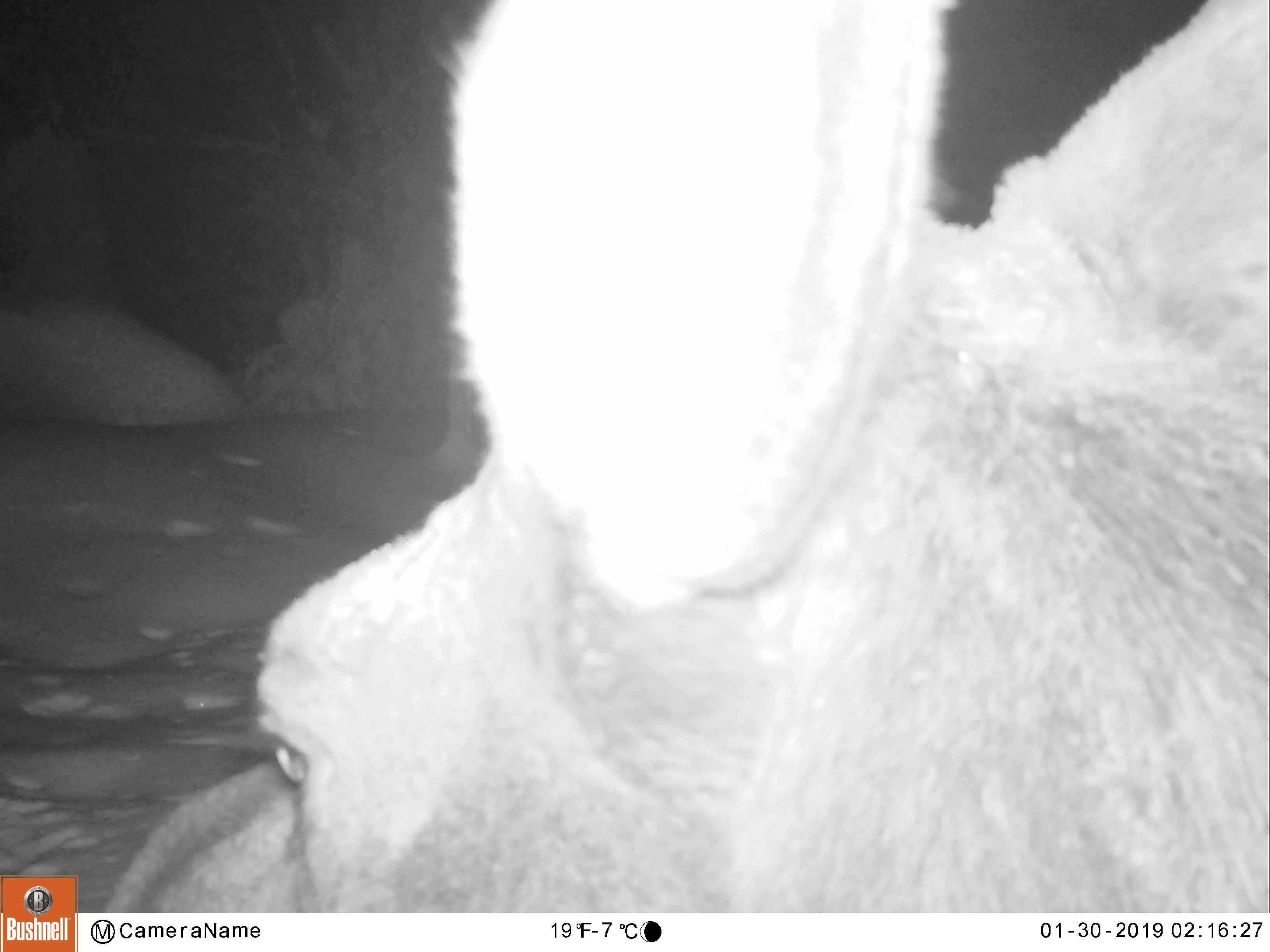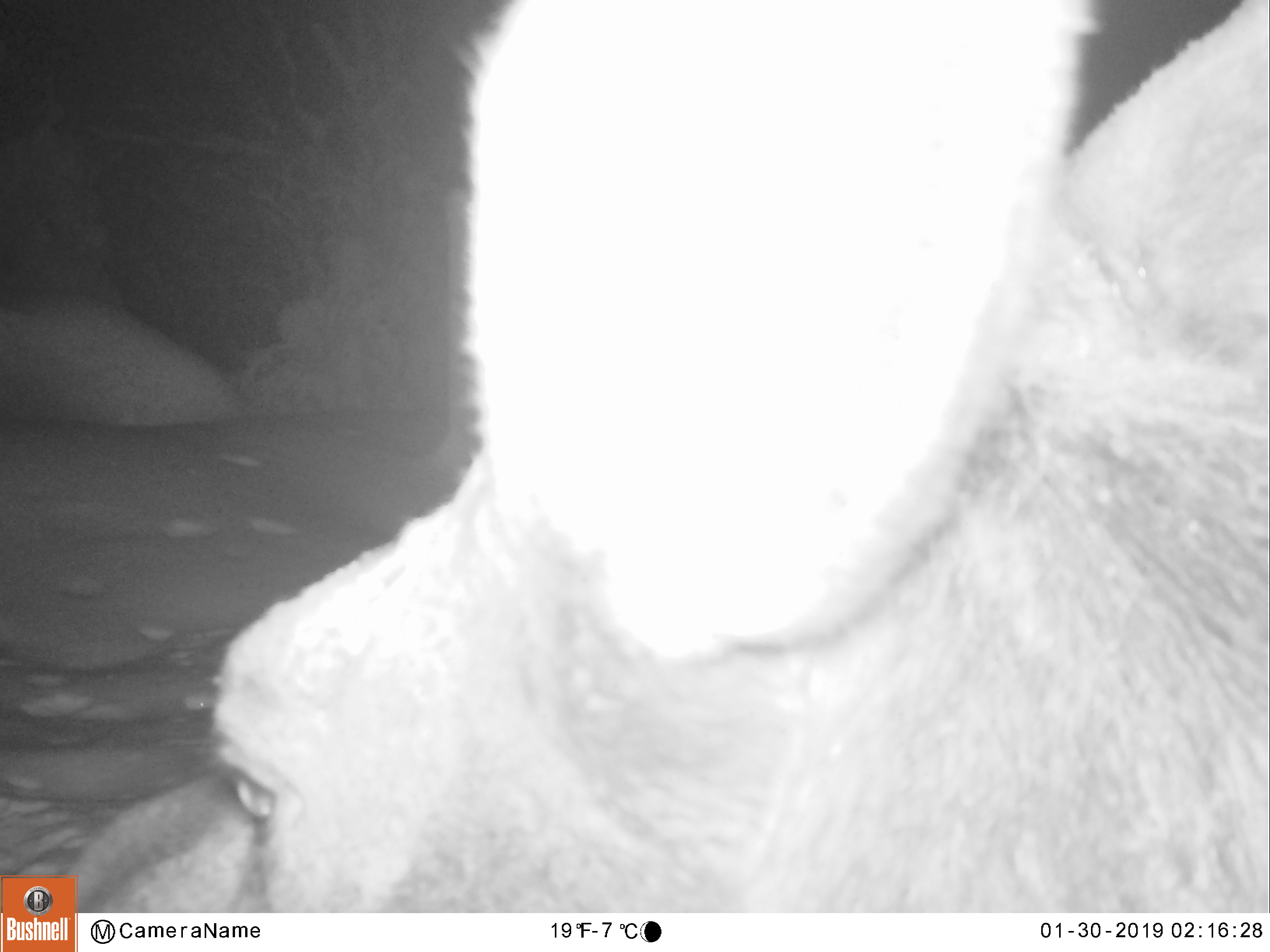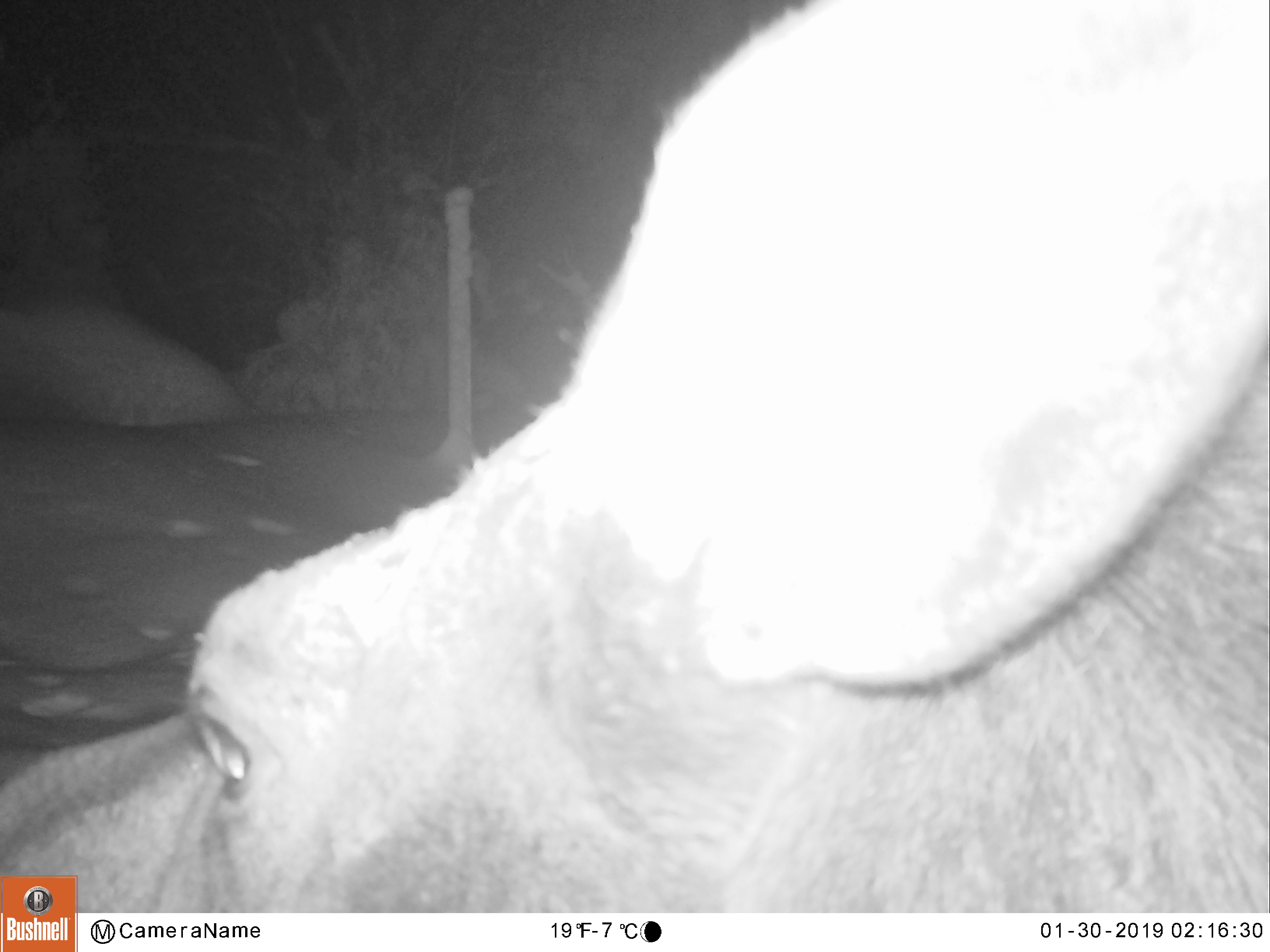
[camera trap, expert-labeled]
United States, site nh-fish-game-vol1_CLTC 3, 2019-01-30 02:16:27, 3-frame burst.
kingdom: Animalia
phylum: Chordata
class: Mammalia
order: Artiodactyla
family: Cervidae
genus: Alces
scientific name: Alces alces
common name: moose